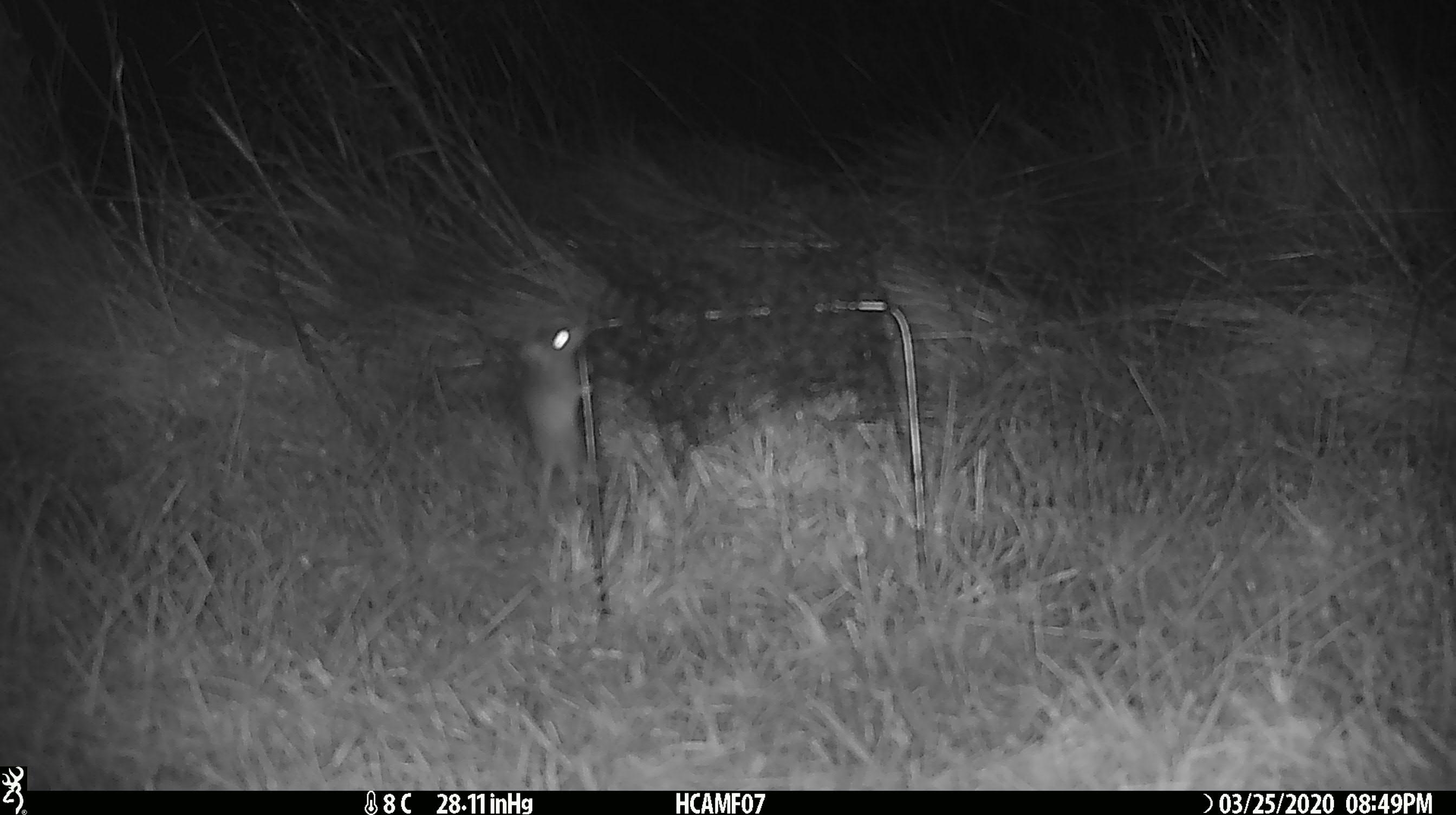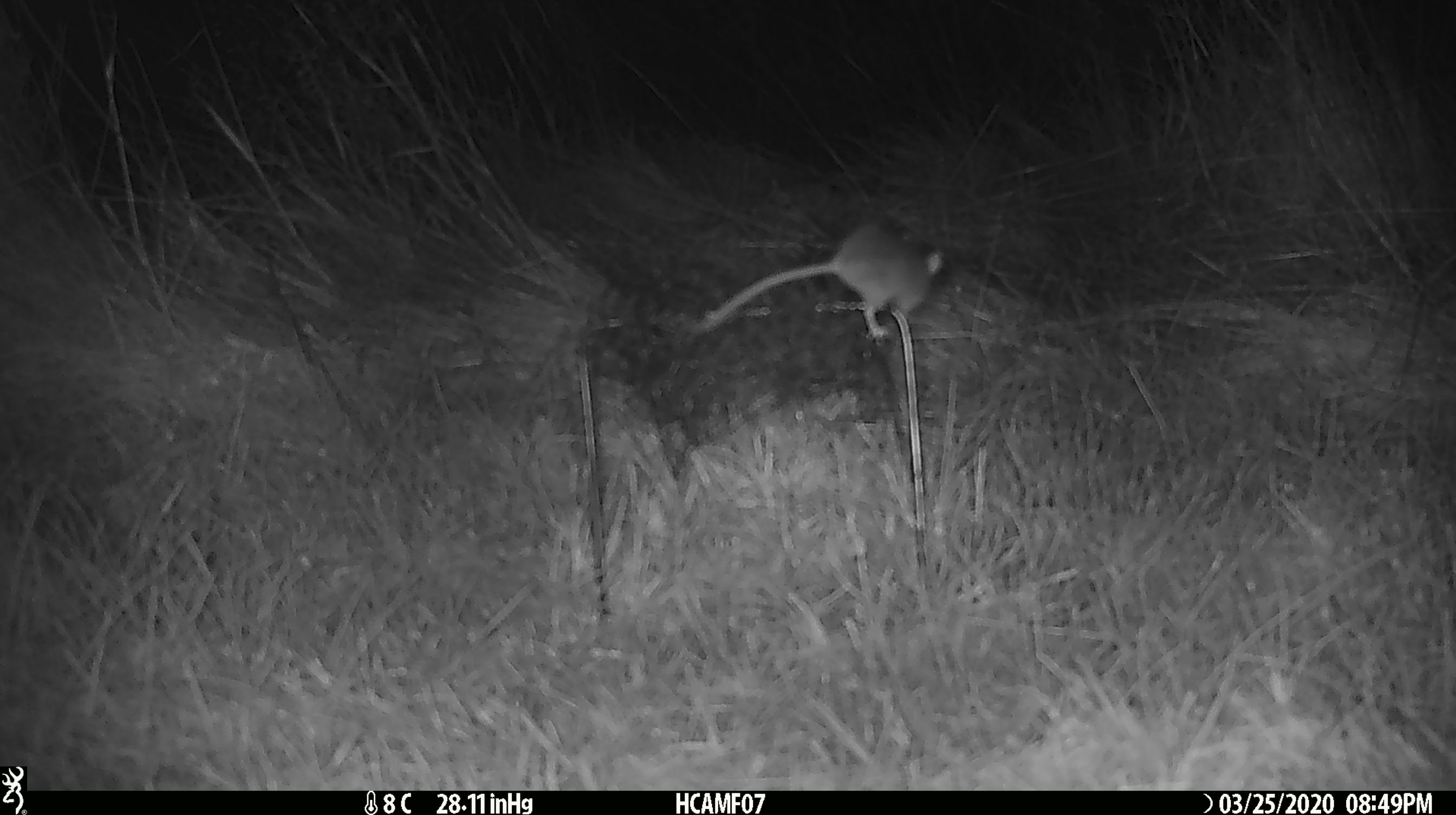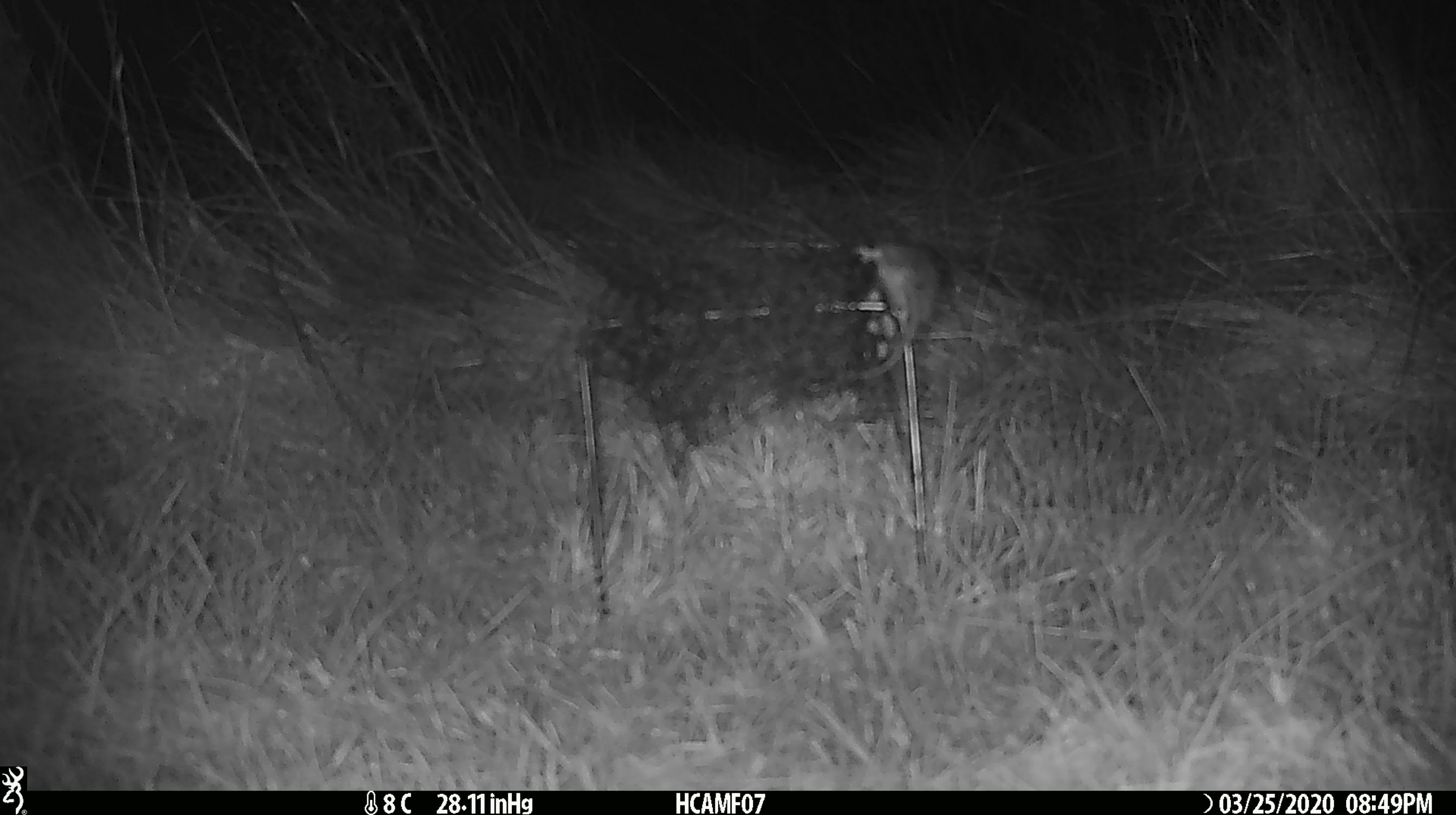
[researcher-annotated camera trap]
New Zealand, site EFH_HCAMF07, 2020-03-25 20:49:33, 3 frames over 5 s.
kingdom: Animalia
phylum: Chordata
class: Mammalia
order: Rodentia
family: Muridae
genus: Mus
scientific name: Mus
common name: mouse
Mouse (Mus).